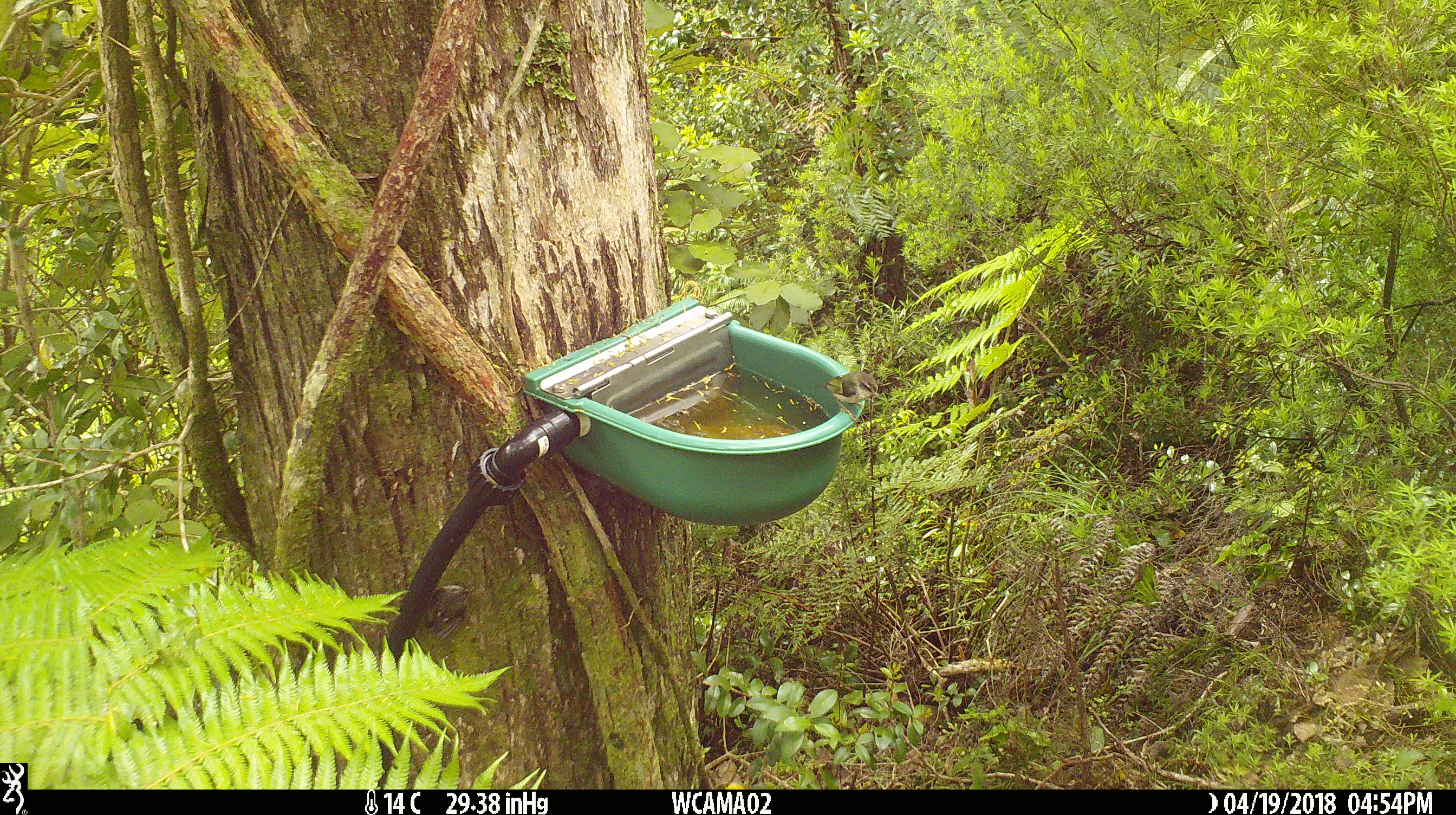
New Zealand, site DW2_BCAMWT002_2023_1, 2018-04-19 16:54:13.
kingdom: Animalia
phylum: Chordata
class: Aves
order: Passeriformes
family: Acanthisittidae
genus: Acanthisitta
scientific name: Acanthisitta chloris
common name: rifleman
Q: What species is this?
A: Rifleman (Acanthisitta chloris).